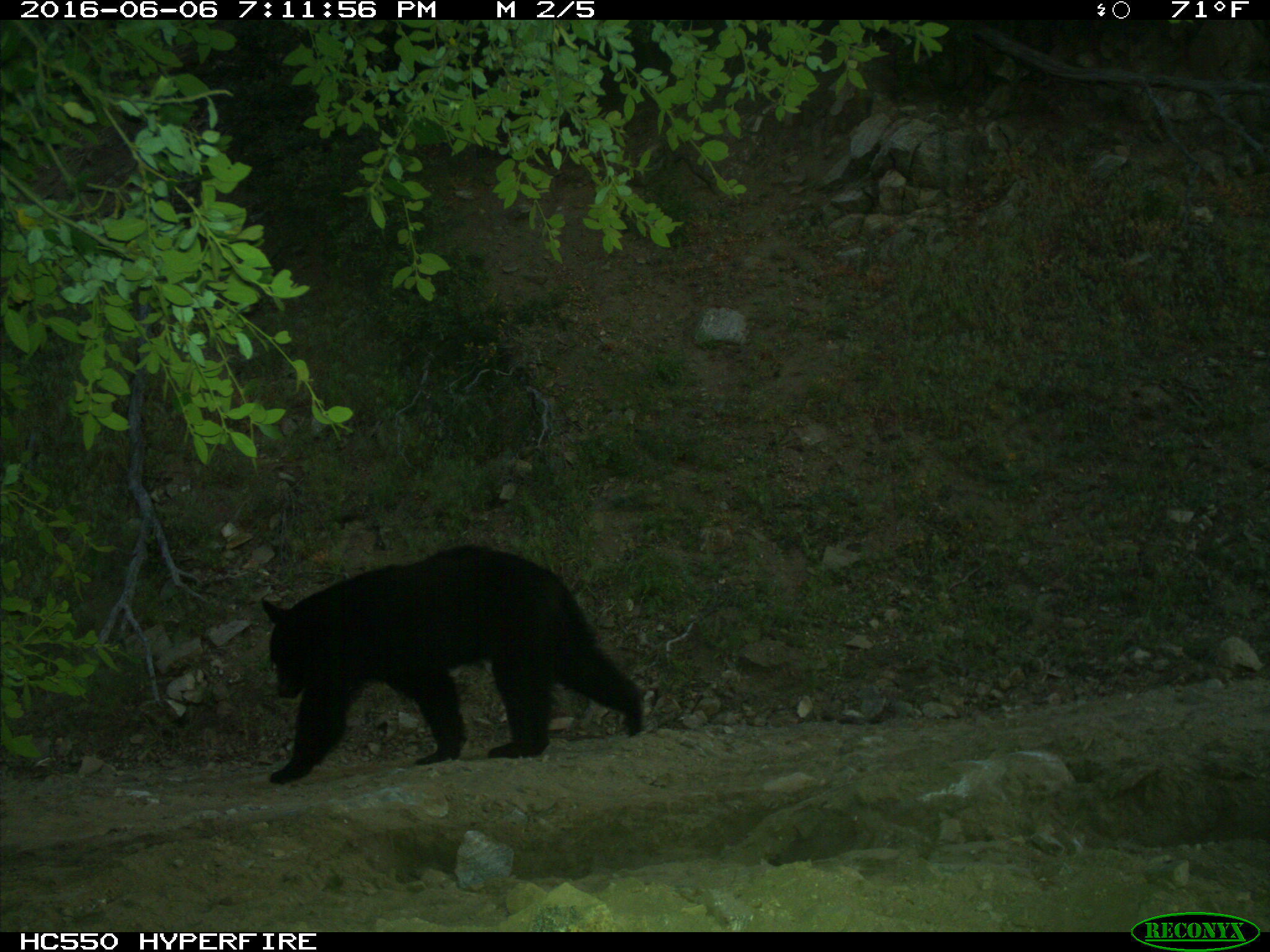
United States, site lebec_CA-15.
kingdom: Animalia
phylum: Chordata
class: Mammalia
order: Carnivora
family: Ursidae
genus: Ursus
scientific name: Ursus americanus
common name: american black bear